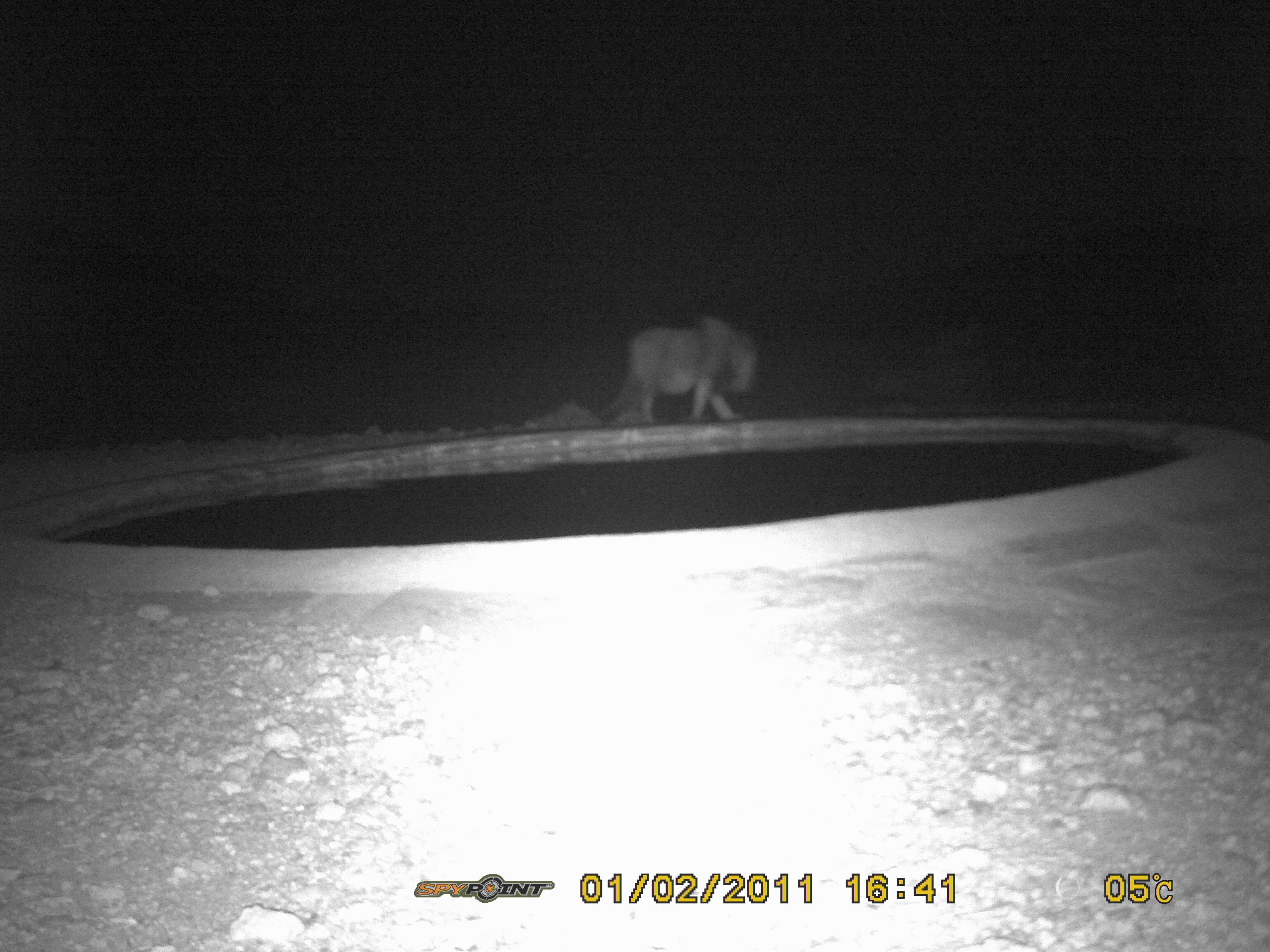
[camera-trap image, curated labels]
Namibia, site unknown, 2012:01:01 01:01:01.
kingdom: Animalia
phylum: Chordata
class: Mammalia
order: Carnivora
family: Felidae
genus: Panthera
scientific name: Panthera leo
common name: lion